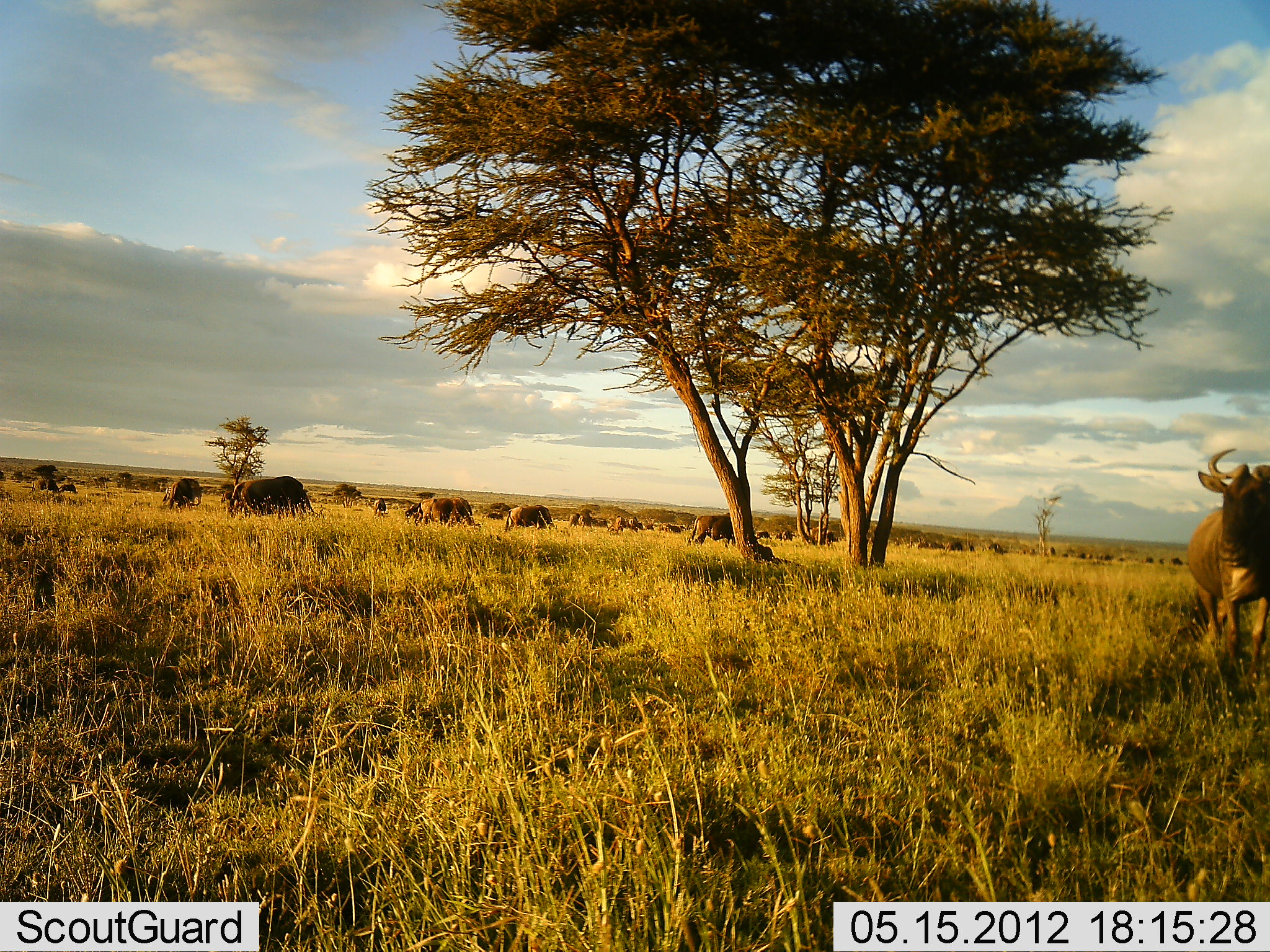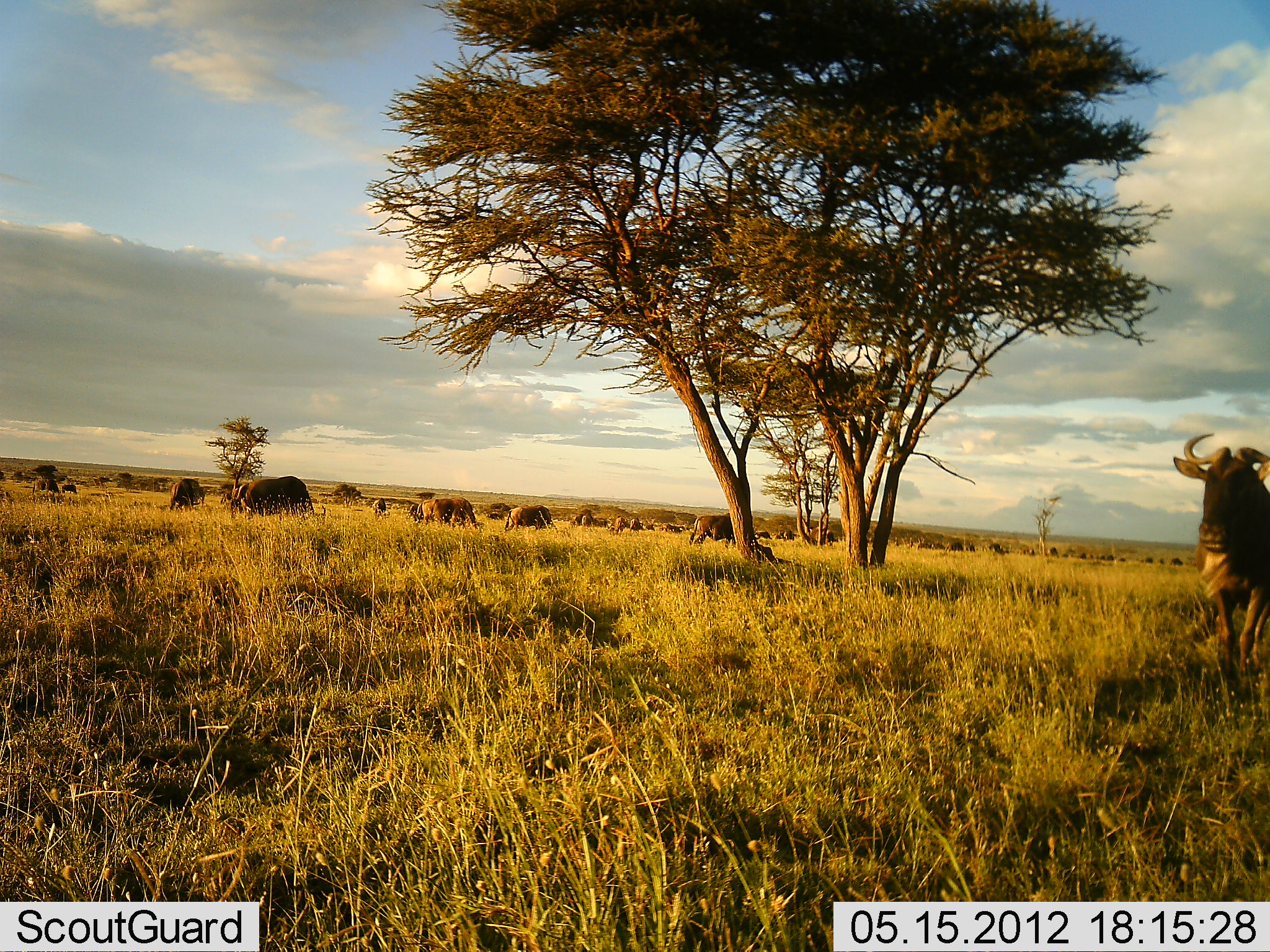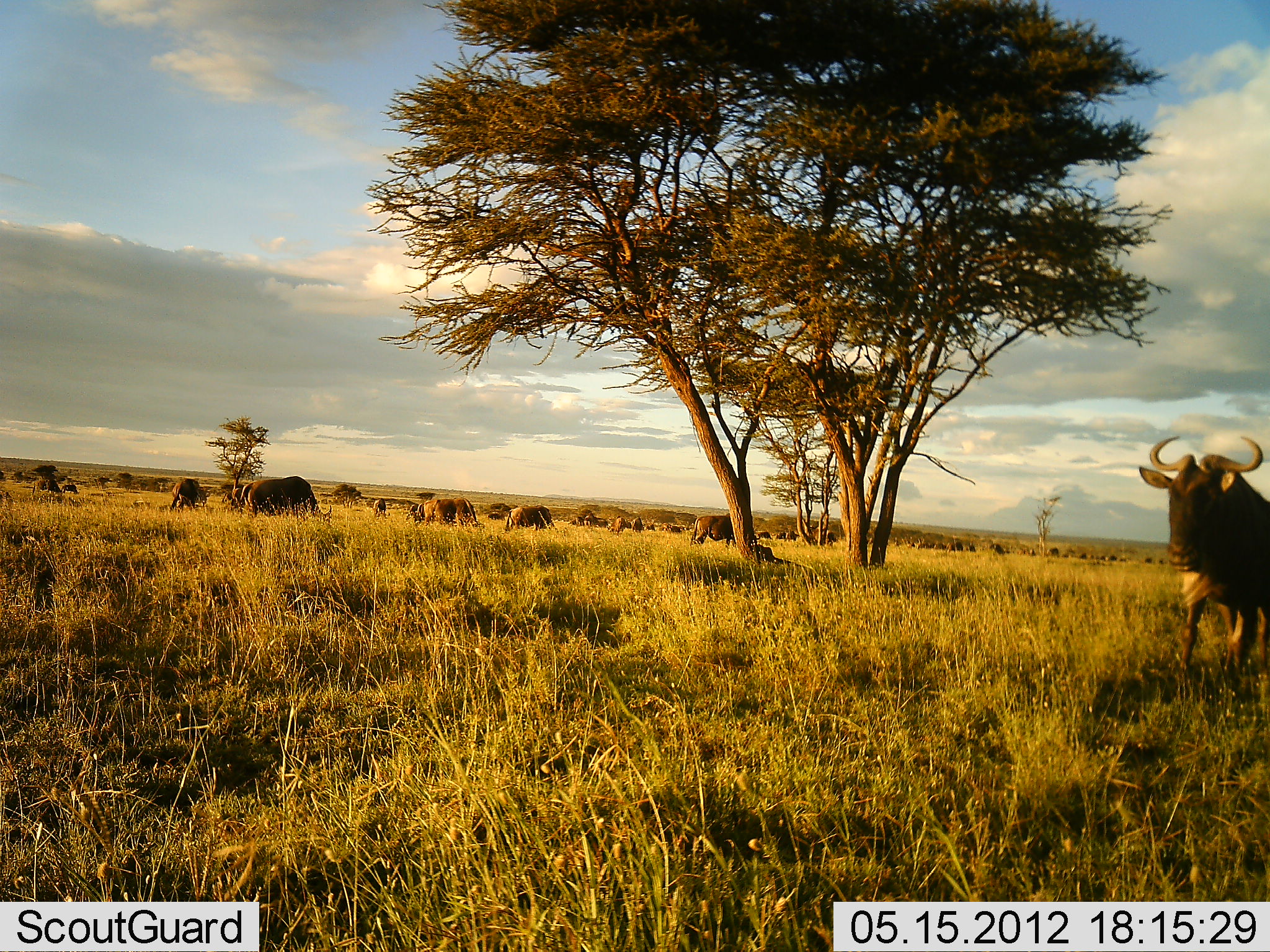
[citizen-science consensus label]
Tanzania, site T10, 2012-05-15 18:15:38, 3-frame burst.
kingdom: Animalia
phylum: Chordata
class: Mammalia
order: Artiodactyla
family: Bovidae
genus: Connochaetes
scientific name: Connochaetes taurinus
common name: blue wildebeest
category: wildebeest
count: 11-50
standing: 40%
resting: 0%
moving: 70%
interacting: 0%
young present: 0%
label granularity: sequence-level